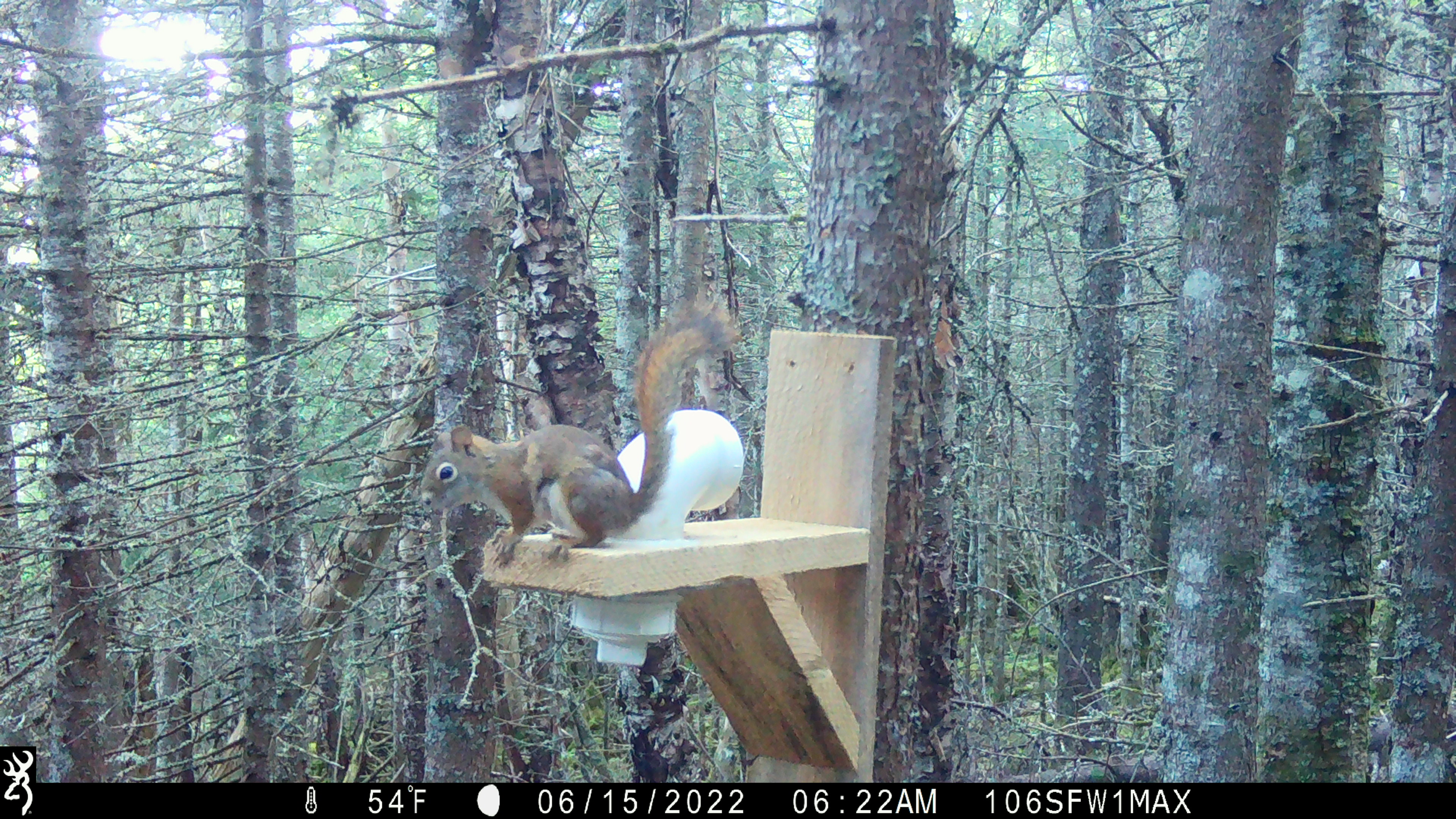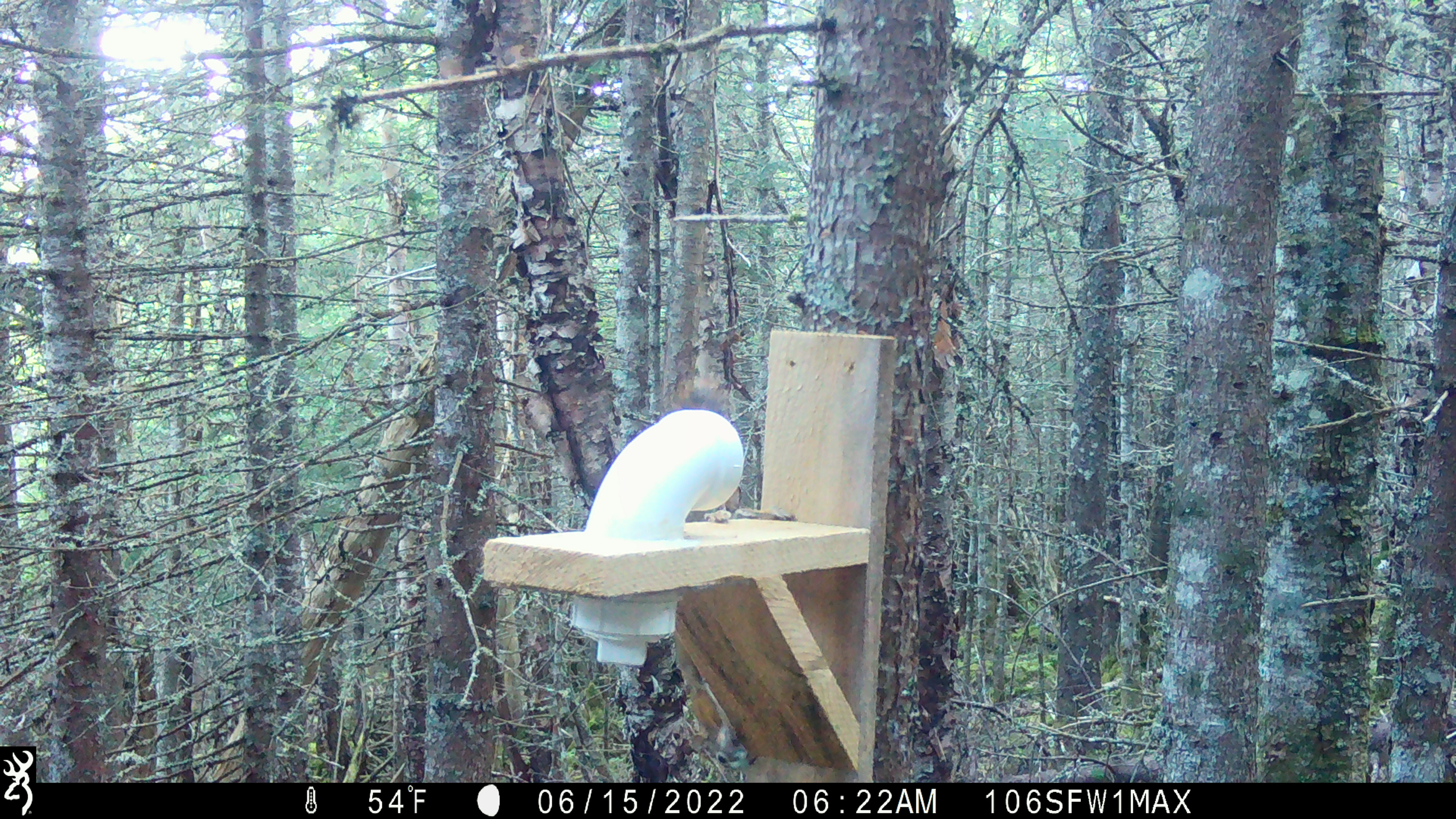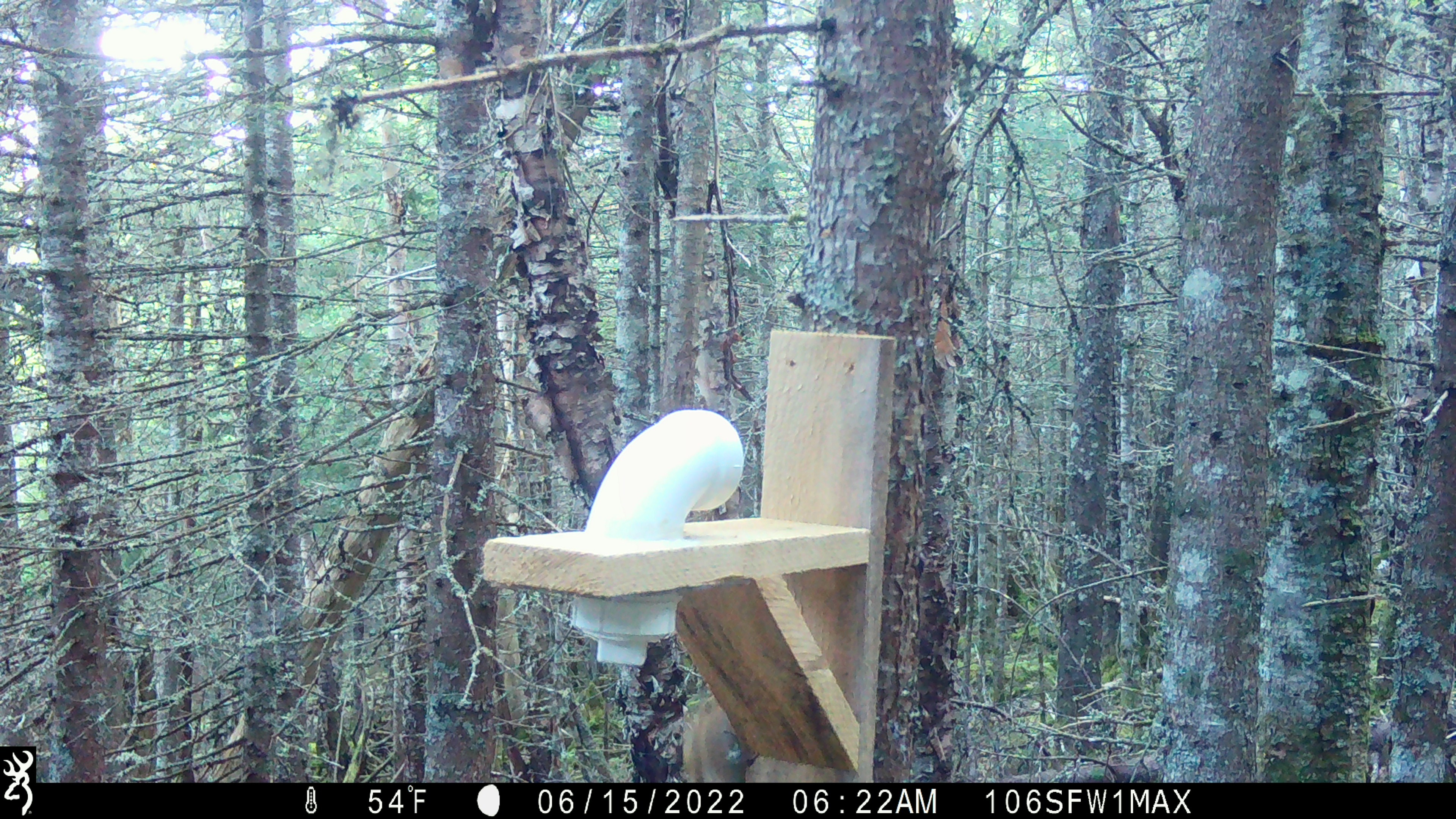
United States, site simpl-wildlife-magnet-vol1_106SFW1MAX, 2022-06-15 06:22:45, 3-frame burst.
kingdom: Animalia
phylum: Chordata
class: Mammalia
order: Rodentia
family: Sciuridae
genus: Tamiasciurus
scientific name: Tamiasciurus hudsonicus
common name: red squirrel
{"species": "red squirrel (Tamiasciurus hudsonicus)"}